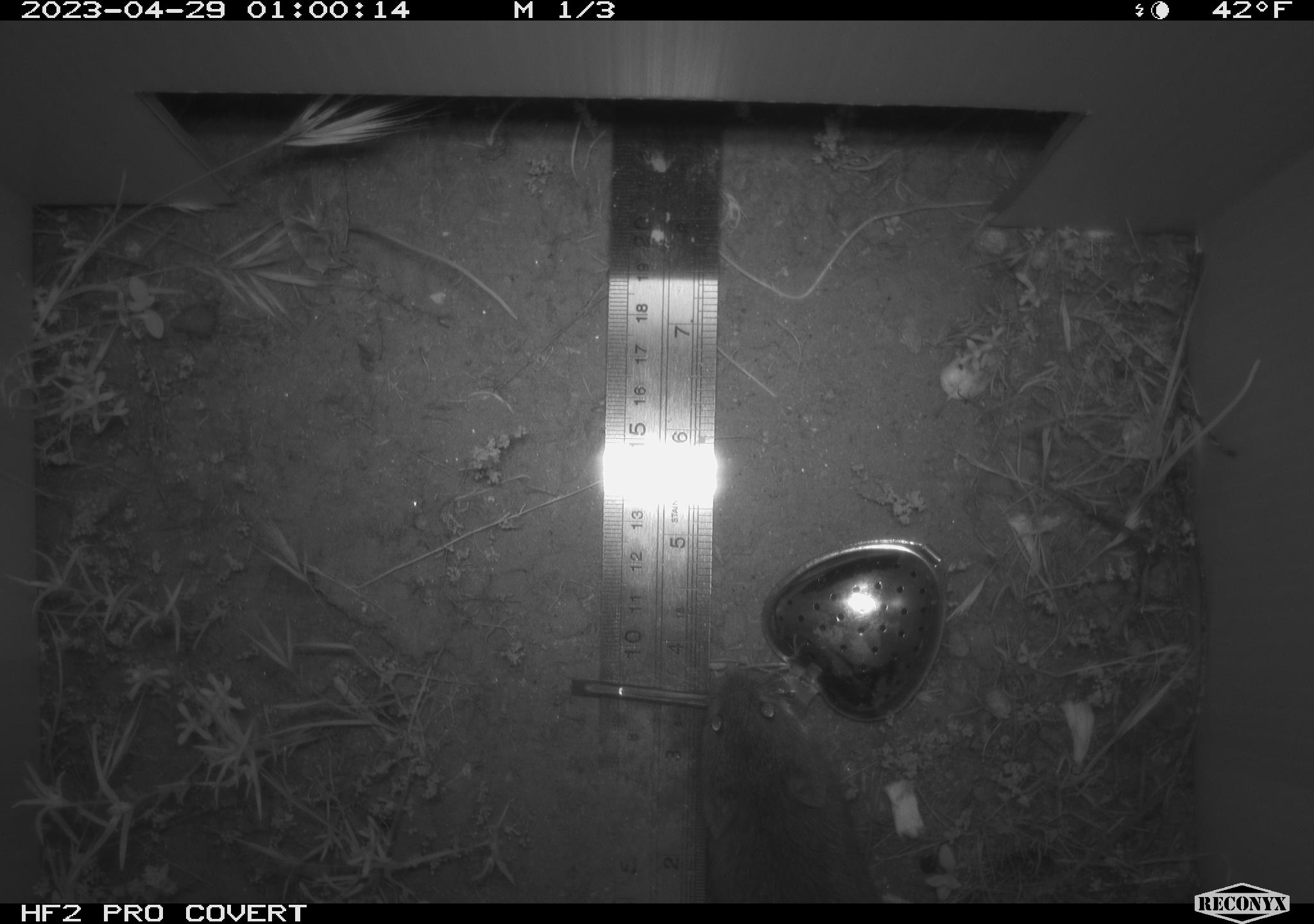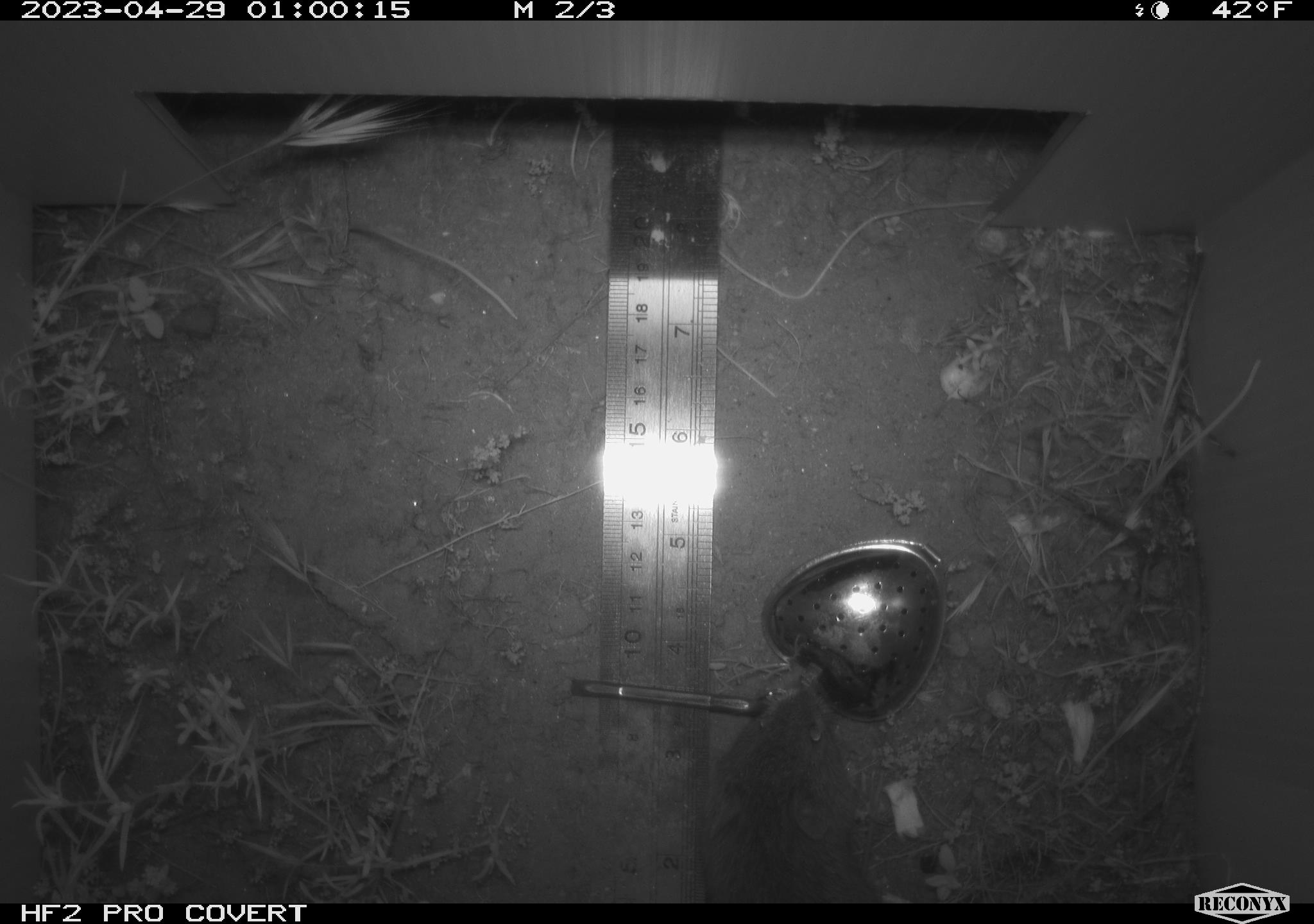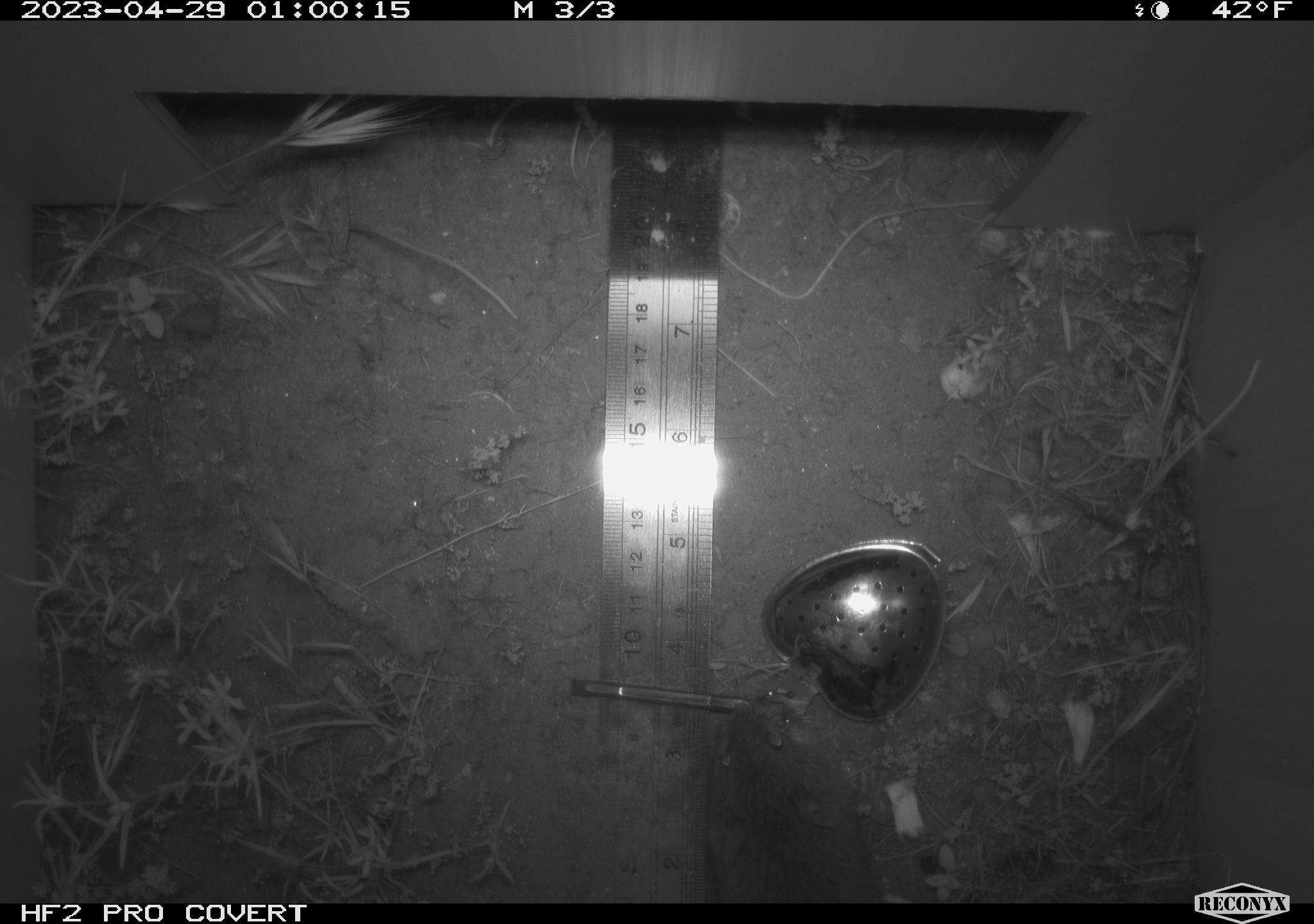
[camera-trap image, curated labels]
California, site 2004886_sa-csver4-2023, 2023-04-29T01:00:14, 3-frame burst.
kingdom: Animalia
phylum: Chordata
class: Mammalia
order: Rodentia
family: Cricetidae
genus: Microtus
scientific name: Microtus californicus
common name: california vole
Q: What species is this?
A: California vole (Microtus californicus).